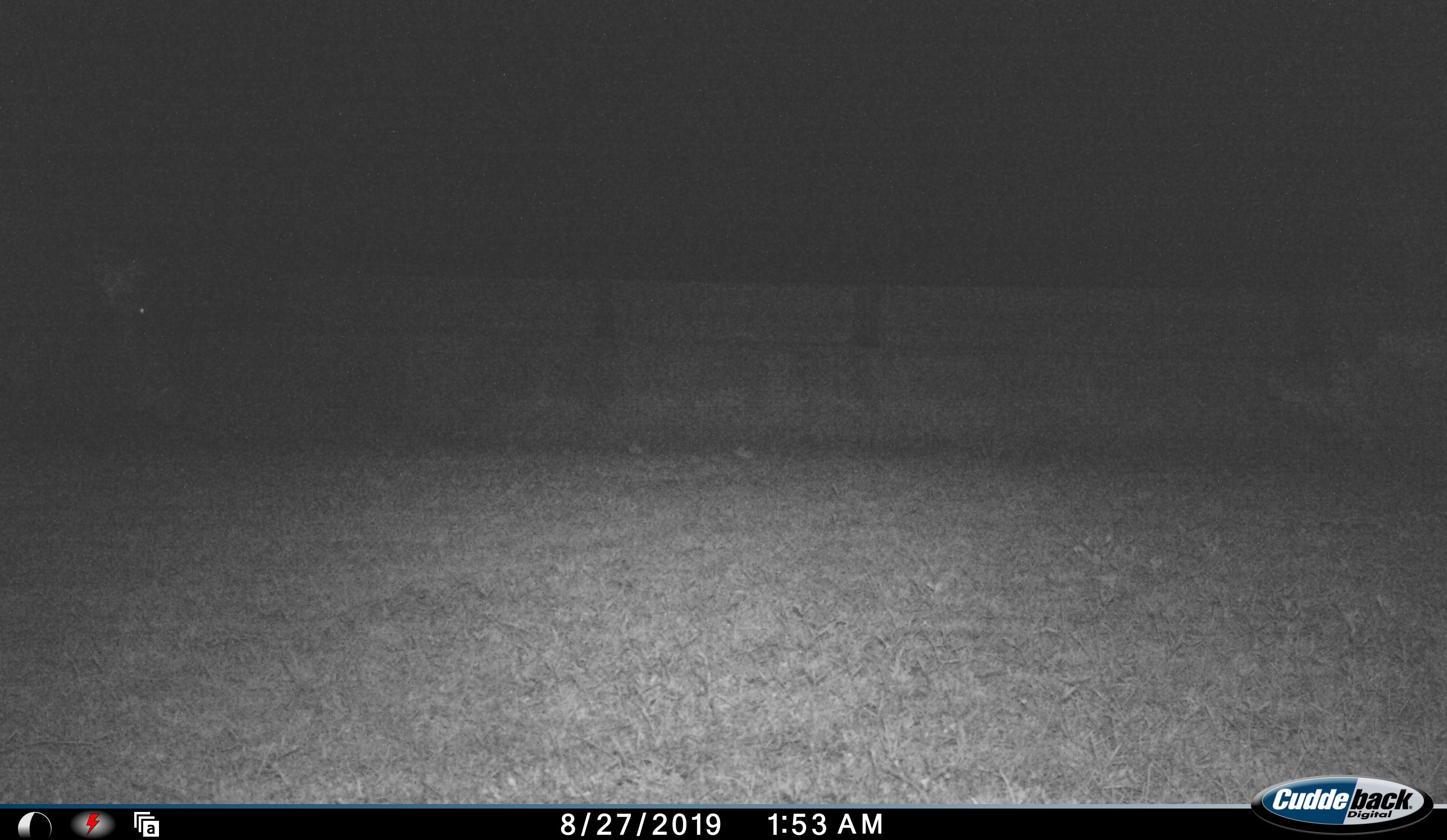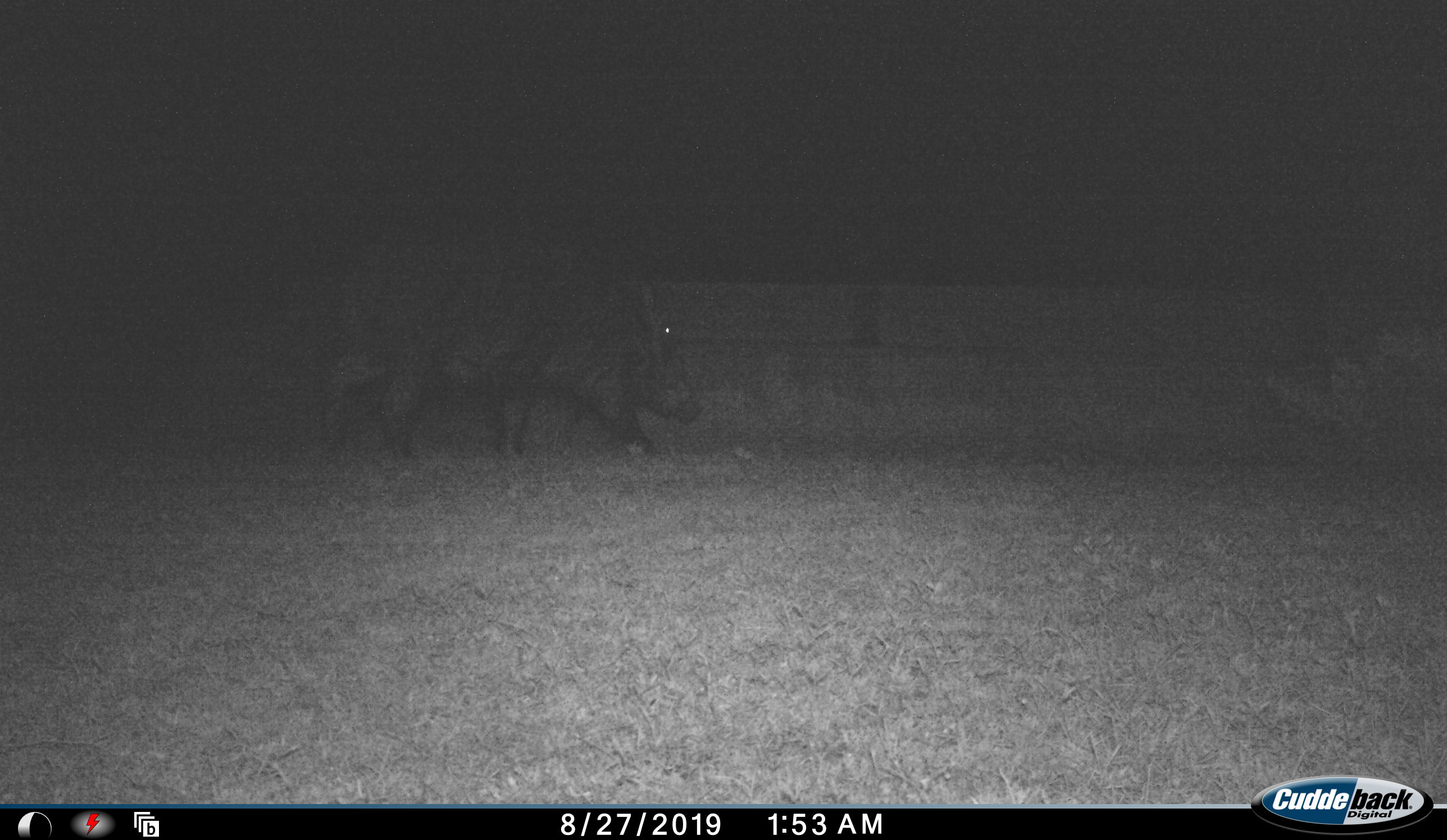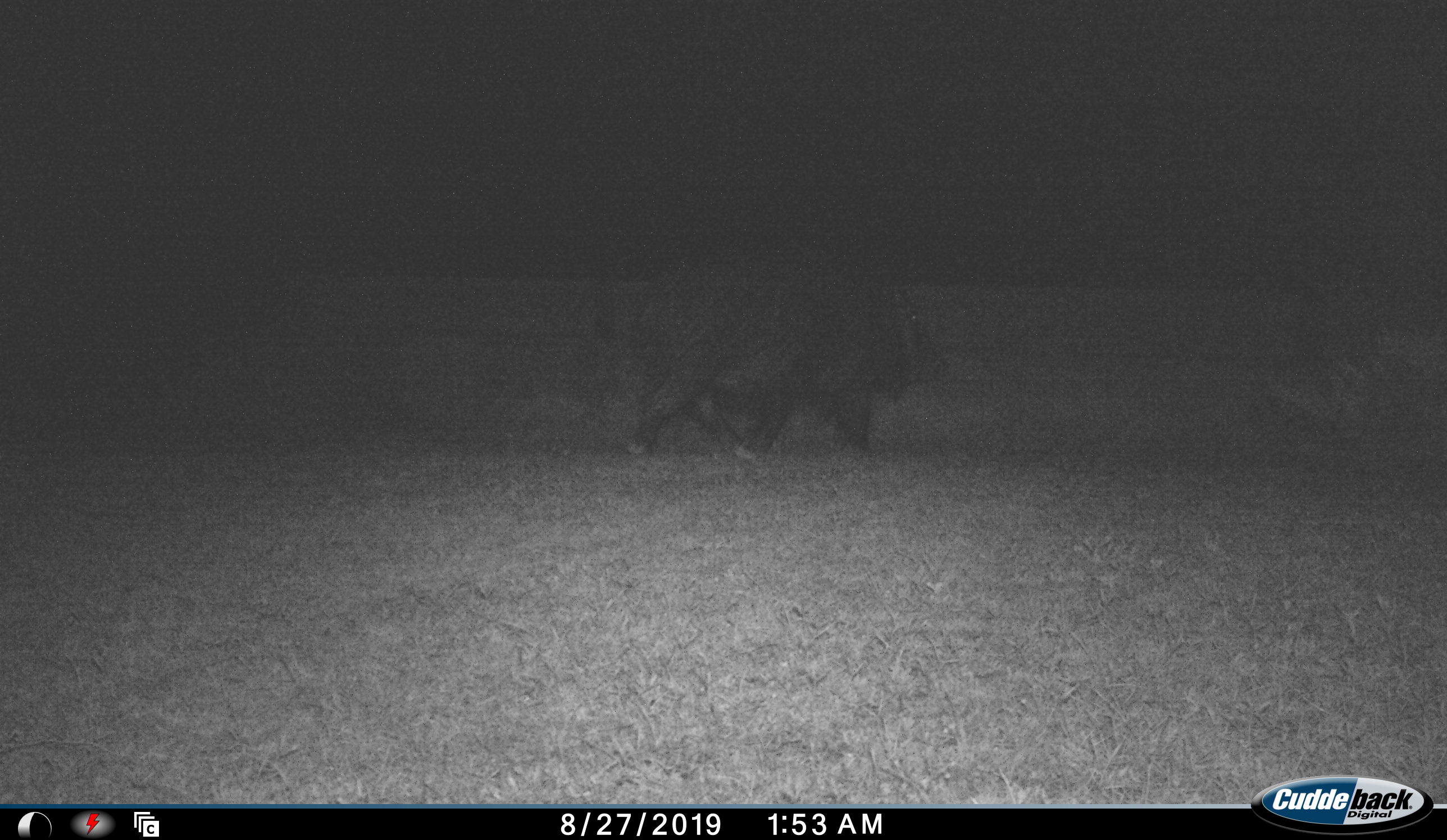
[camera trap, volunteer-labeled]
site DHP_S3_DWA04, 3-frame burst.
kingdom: Animalia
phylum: Chordata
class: Mammalia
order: Artiodactyla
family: Suidae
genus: Potamochoerus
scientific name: Potamochoerus larvatus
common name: bushpig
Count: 1.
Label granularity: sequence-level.